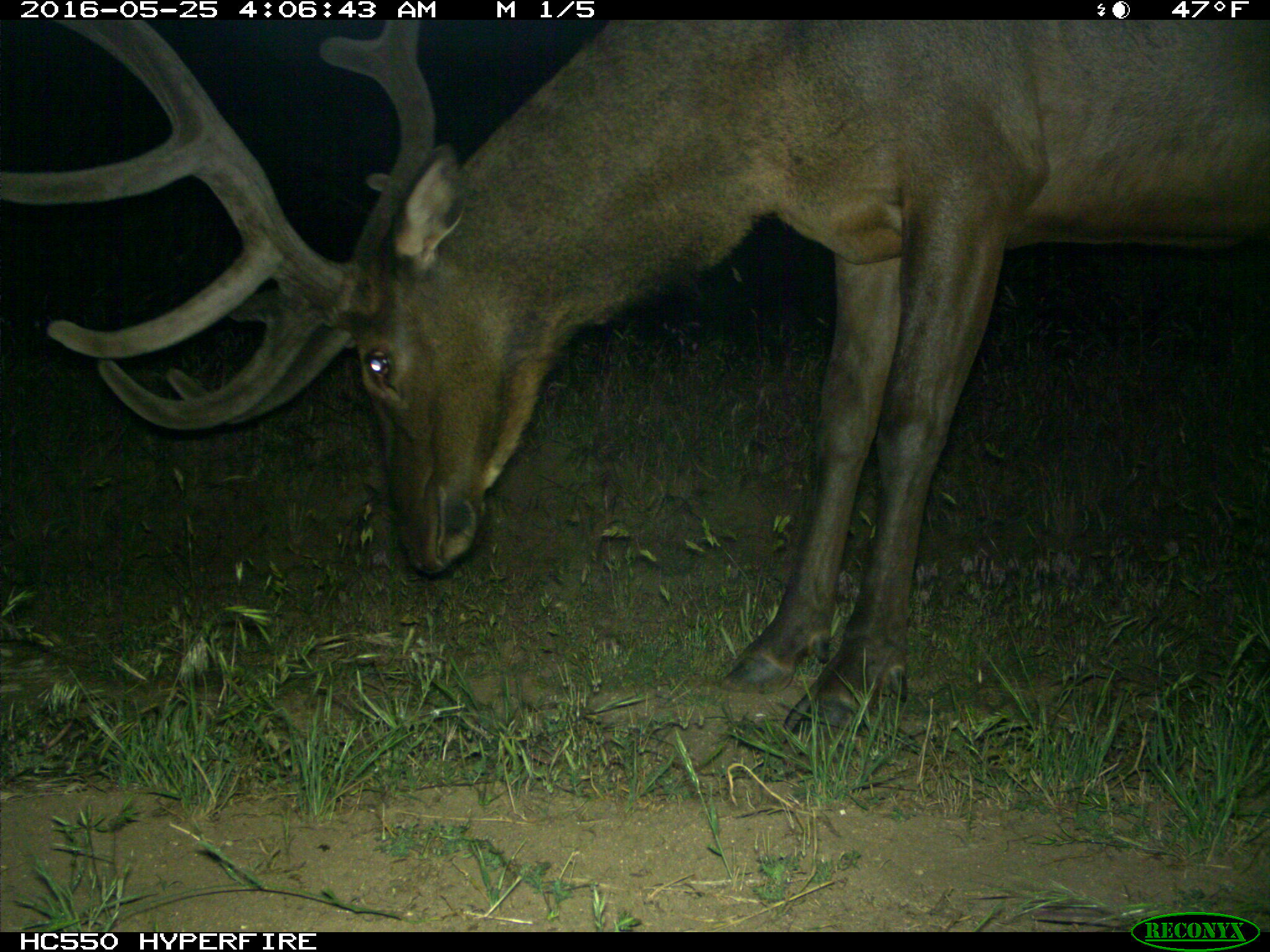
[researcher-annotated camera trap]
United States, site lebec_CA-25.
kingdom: Animalia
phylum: Chordata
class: Mammalia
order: Artiodactyla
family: Cervidae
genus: Cervus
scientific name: Cervus canadensis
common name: elk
Cervus canadensis (elk).